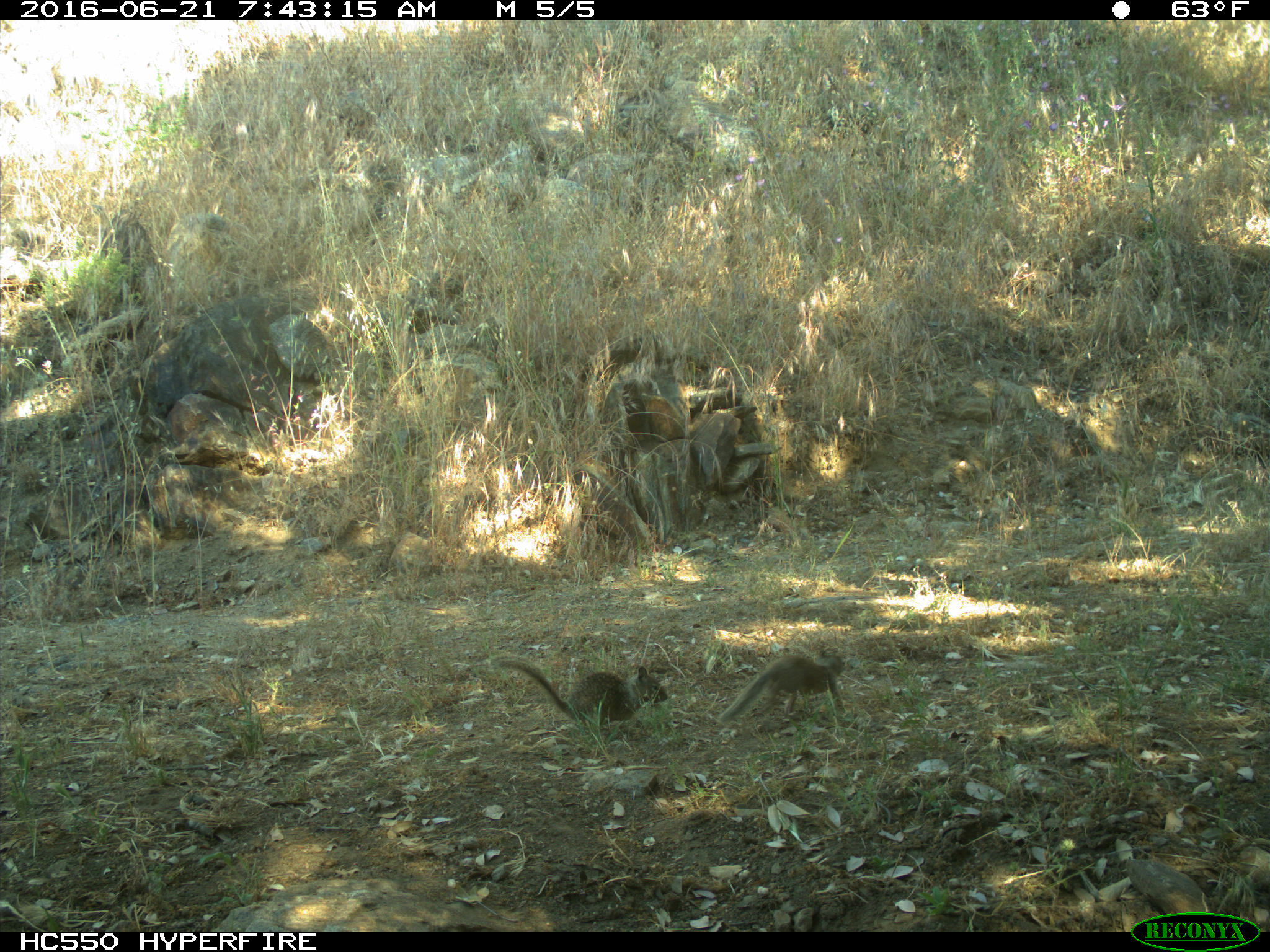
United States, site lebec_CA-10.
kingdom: Animalia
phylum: Chordata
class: Mammalia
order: Rodentia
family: Sciuridae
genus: Otospermophilus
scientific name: Otospermophilus beecheyi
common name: california ground squirrel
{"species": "Otospermophilus beecheyi (california ground squirrel)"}